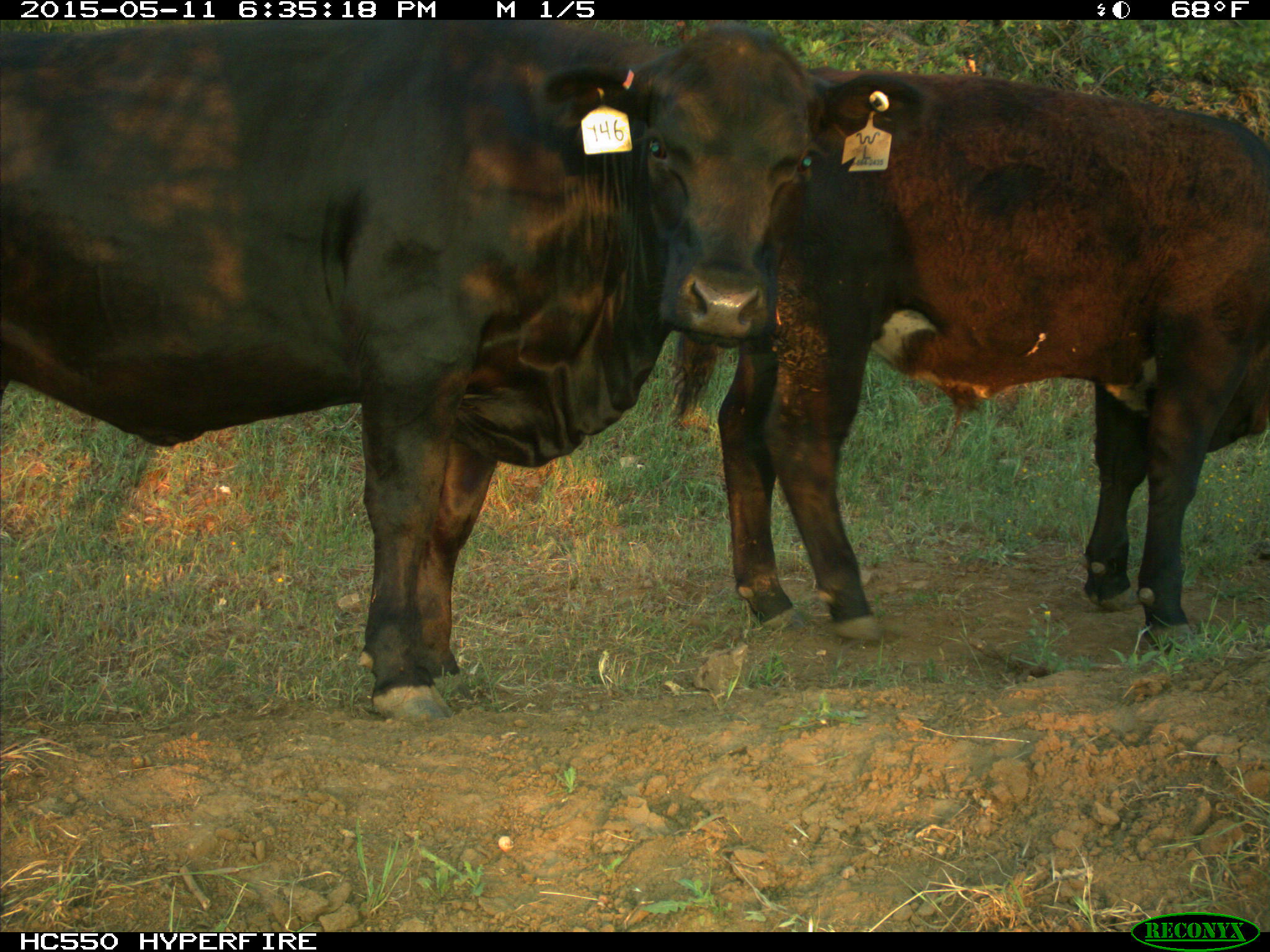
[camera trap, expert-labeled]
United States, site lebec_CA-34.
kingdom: Animalia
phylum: Chordata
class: Mammalia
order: Artiodactyla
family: Bovidae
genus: Bos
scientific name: Bos taurus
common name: domestic cow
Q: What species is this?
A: Bos taurus (domestic cow).